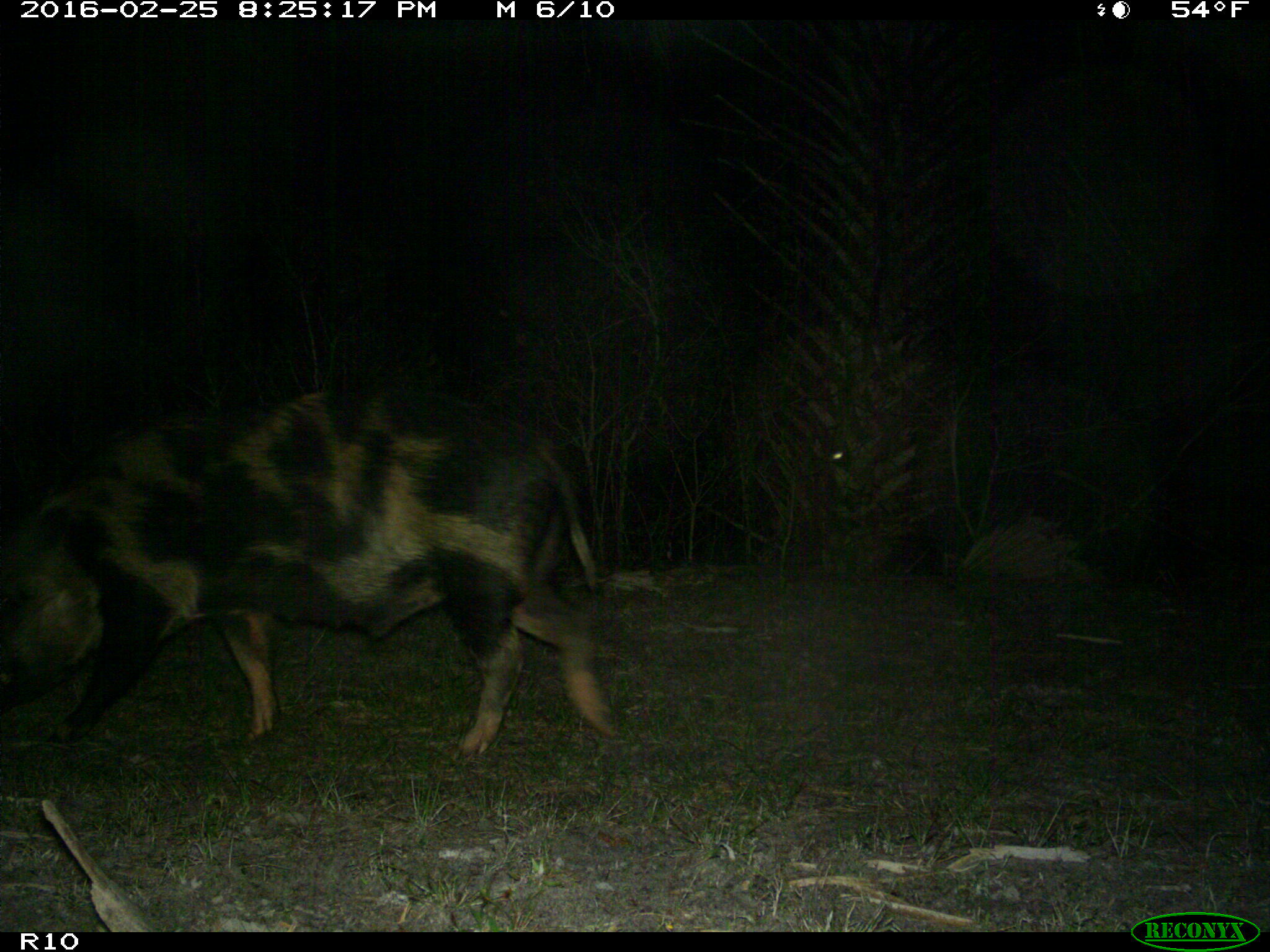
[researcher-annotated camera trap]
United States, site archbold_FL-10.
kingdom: Animalia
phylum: Chordata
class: Mammalia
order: Artiodactyla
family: Suidae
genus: Sus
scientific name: Sus scrofa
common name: wild boar